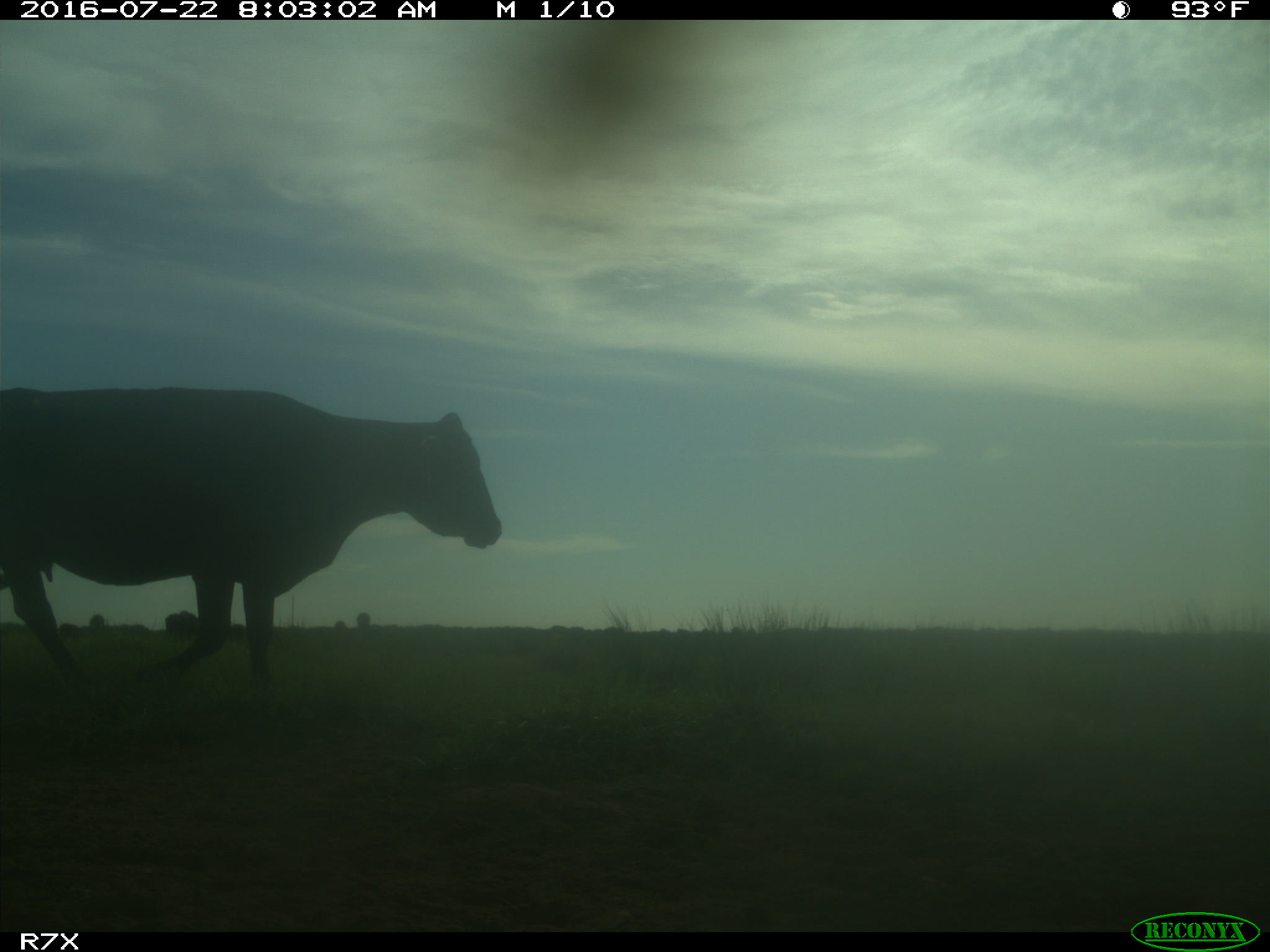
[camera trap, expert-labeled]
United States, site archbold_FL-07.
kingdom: Animalia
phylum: Chordata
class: Mammalia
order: Artiodactyla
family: Bovidae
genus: Bos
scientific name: Bos taurus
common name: domestic cow